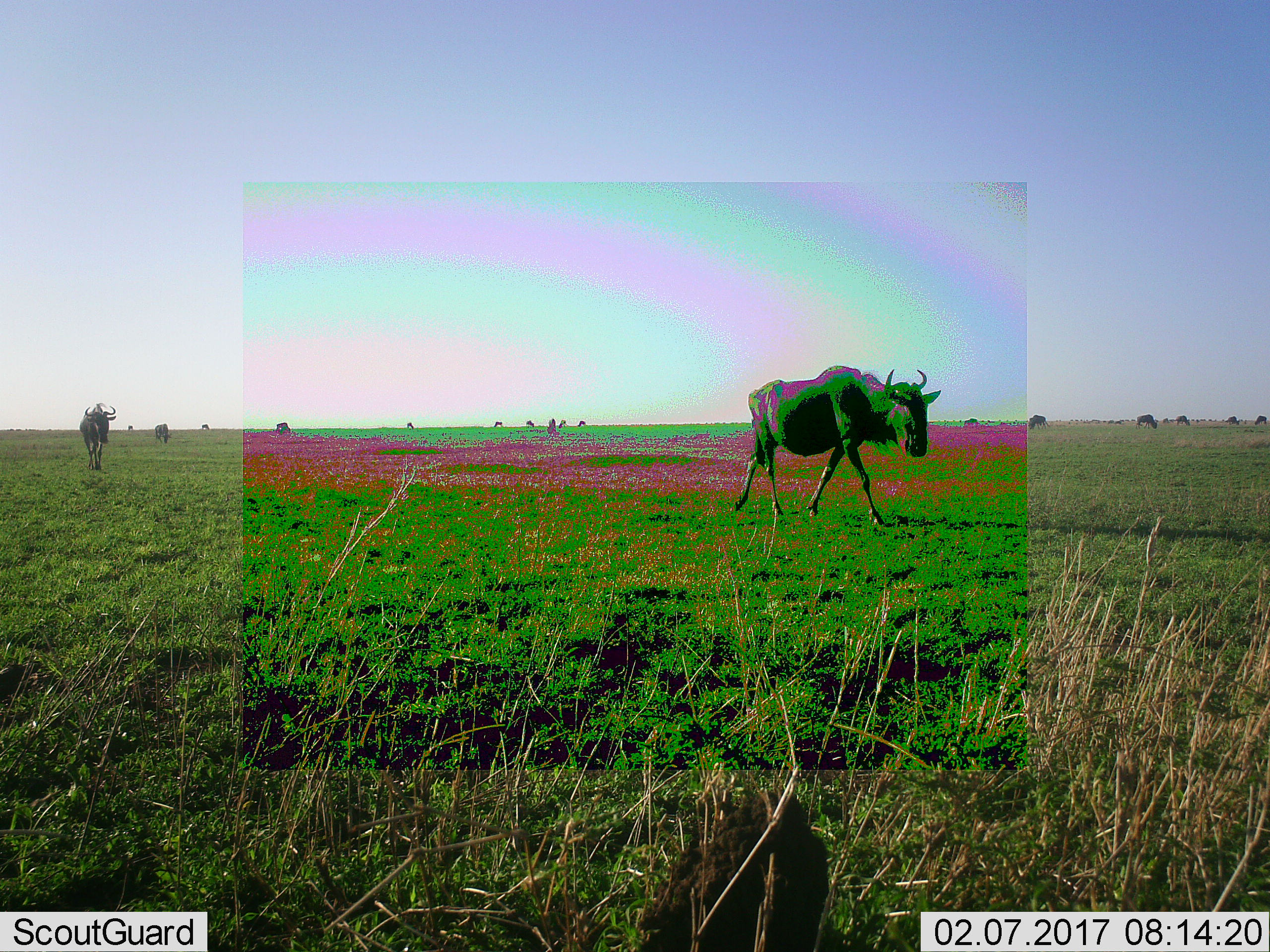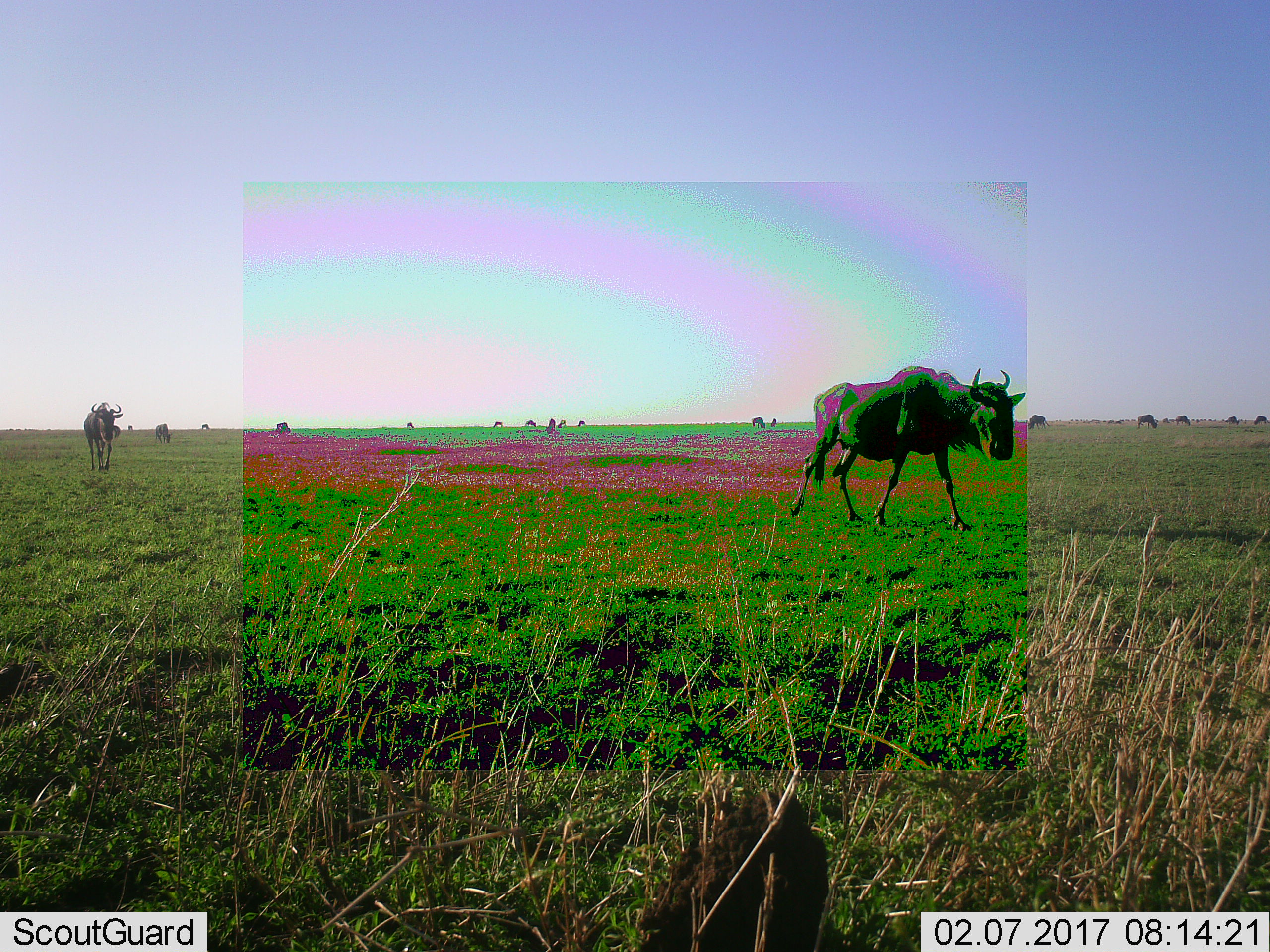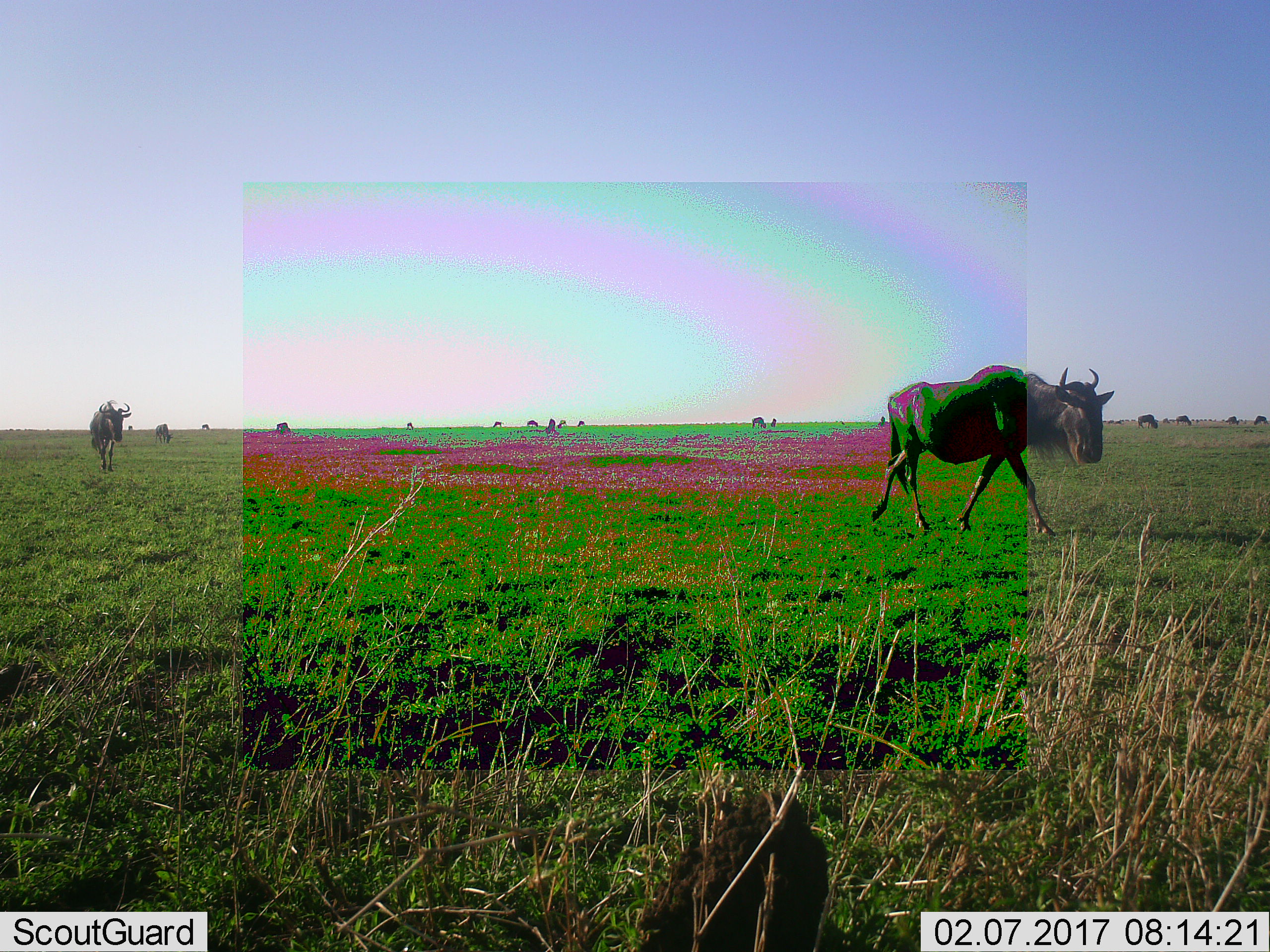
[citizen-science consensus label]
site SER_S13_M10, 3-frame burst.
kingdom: Animalia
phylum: Chordata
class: Mammalia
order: Artiodactyla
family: Bovidae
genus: Connochaetes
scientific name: Connochaetes taurinus taurinus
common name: blue wildebeest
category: wildebeestblue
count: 11-50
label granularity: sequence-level